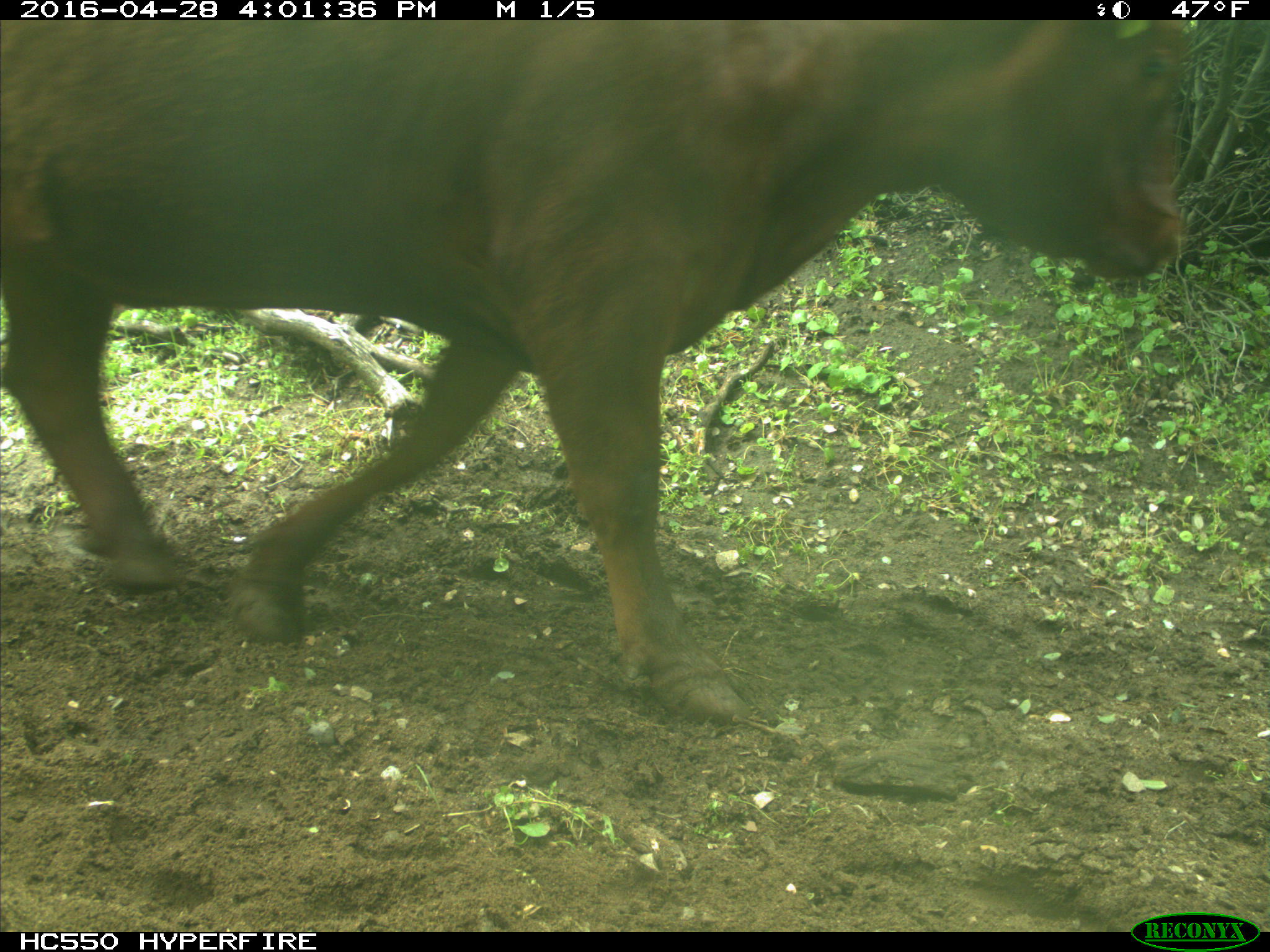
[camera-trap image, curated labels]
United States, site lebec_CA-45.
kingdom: Animalia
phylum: Chordata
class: Mammalia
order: Artiodactyla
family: Bovidae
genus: Bos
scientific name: Bos taurus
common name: domestic cow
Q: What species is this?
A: Bos taurus (domestic cow).